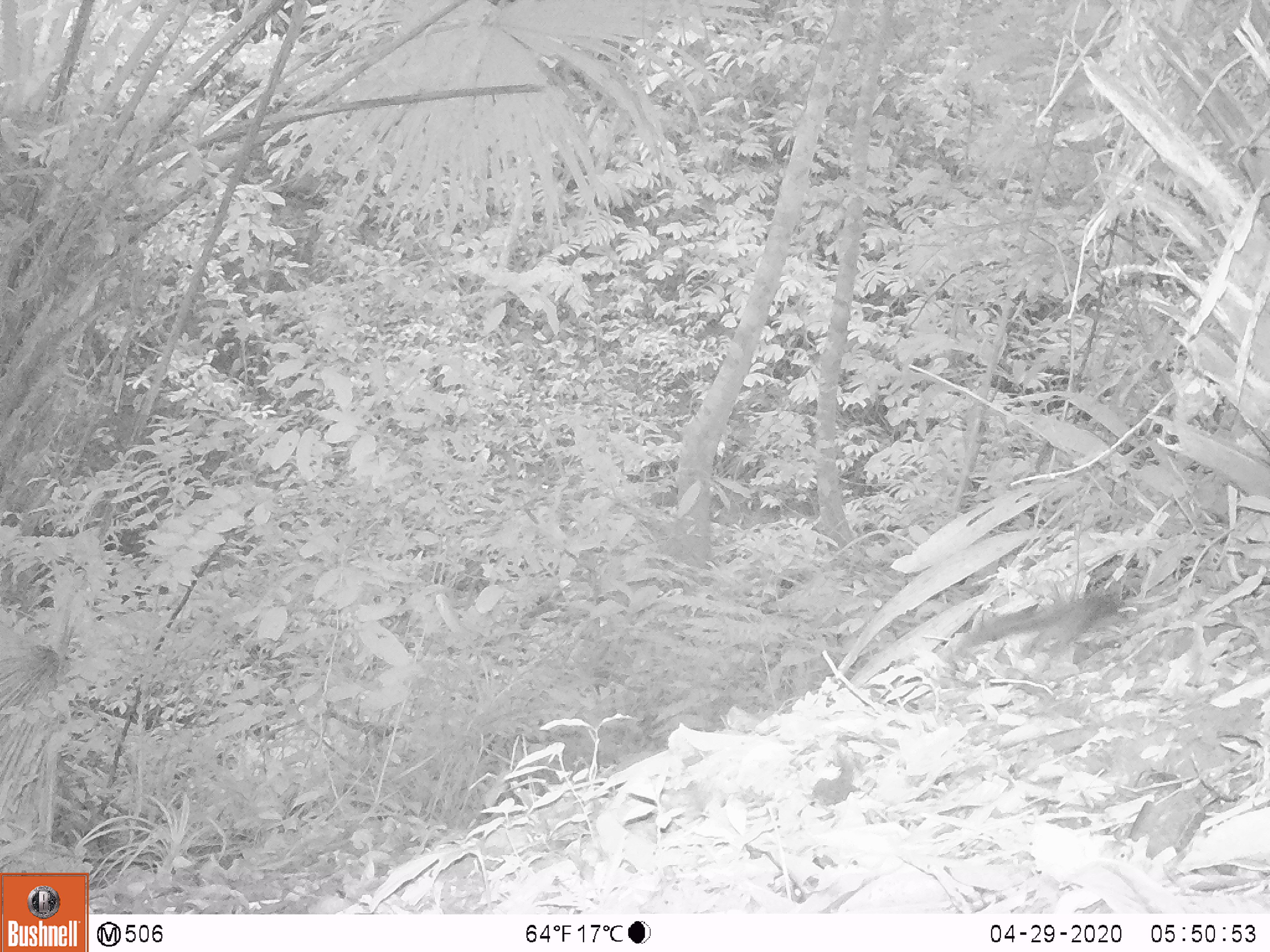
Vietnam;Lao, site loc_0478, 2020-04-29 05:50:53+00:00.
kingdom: Animalia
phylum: Chordata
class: Mammalia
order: Rodentia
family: Sciuridae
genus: Sciurus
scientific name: Sciurus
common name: squirrel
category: unidentified squirrel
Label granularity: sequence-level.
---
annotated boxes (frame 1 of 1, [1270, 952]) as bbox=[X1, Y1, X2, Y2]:
unidentified squirrel: bbox=[942, 592, 1122, 661]